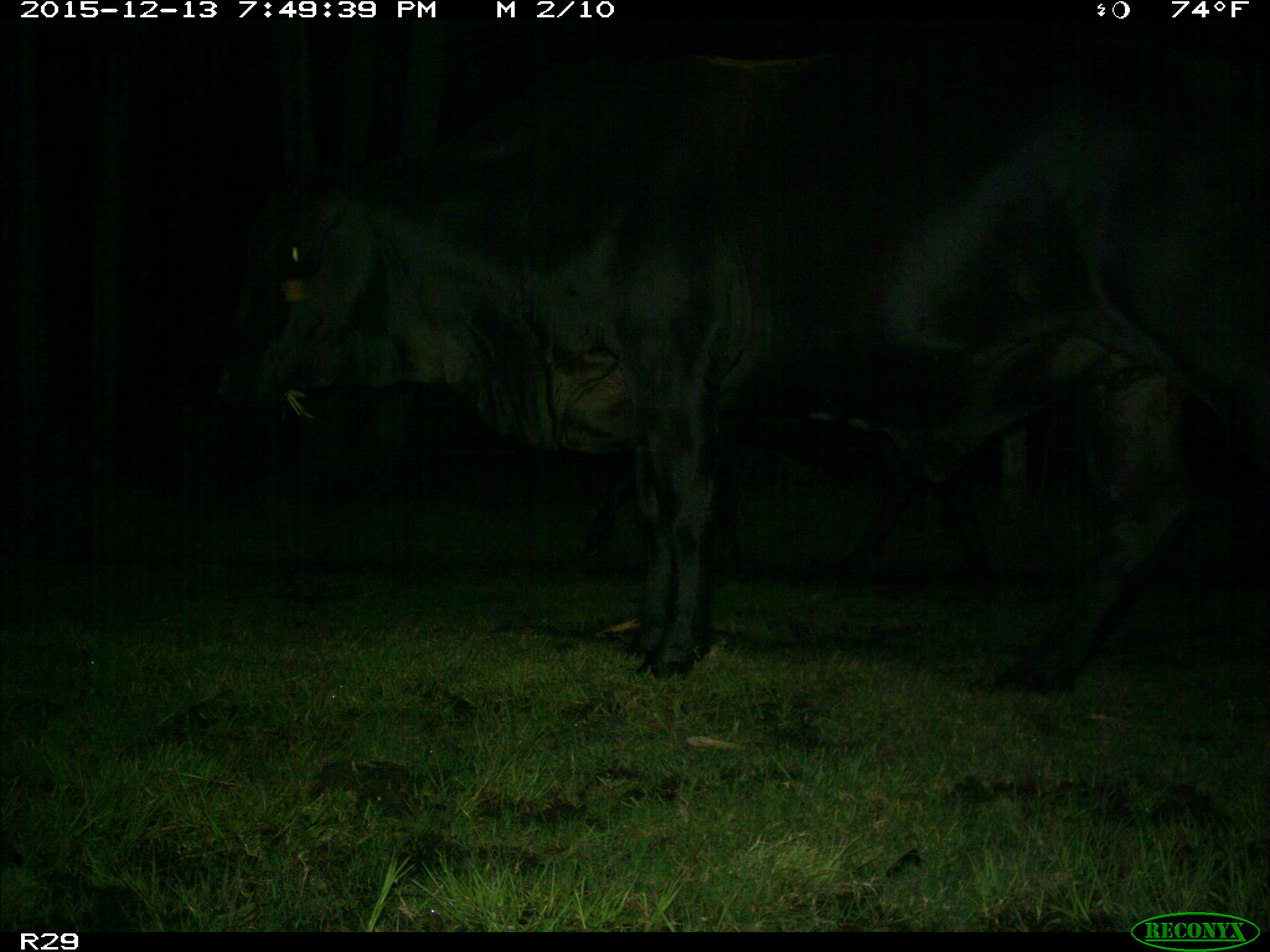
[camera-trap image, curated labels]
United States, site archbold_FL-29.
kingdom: Animalia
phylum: Chordata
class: Mammalia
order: Artiodactyla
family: Bovidae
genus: Bos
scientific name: Bos taurus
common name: domestic cow